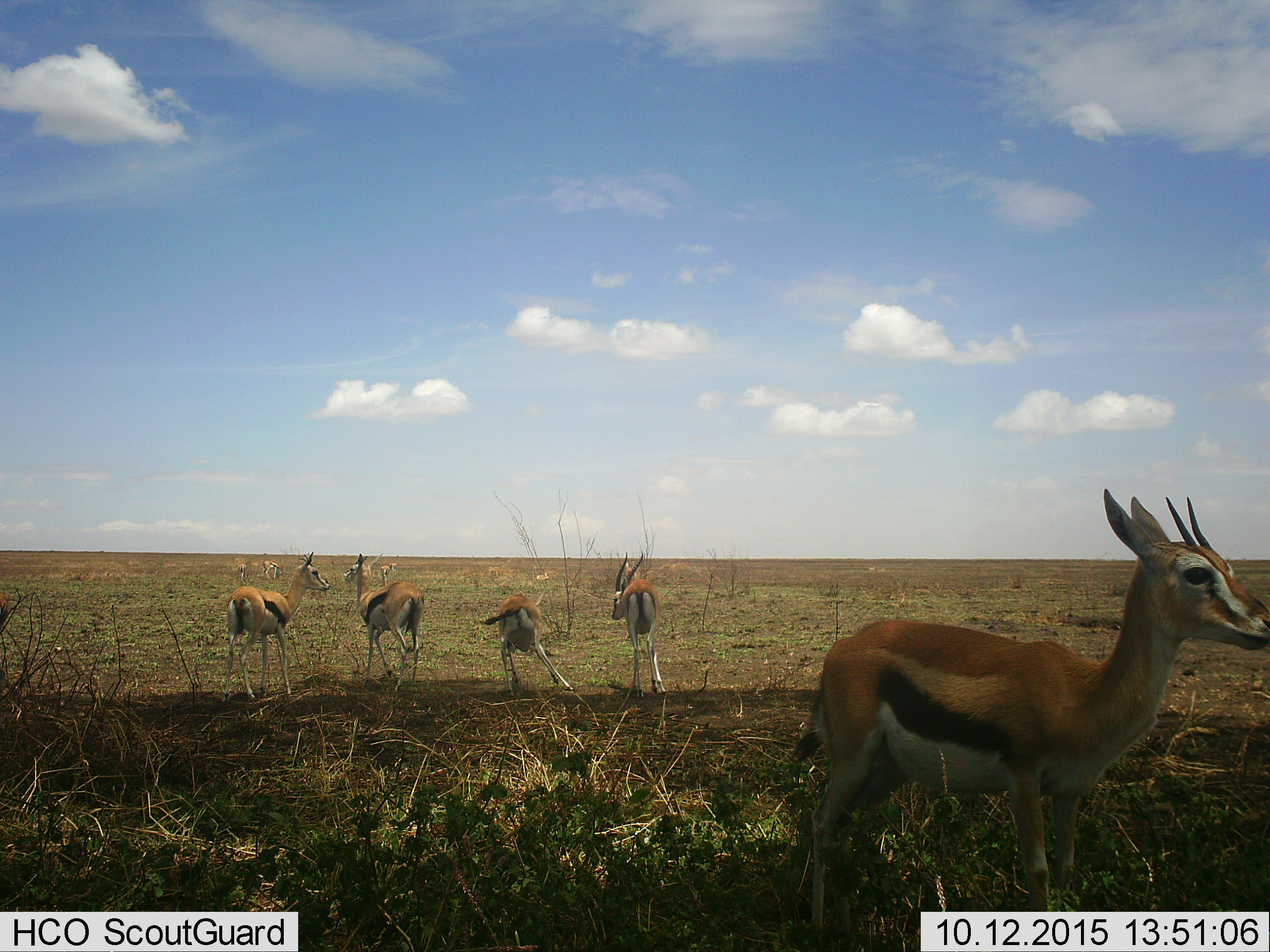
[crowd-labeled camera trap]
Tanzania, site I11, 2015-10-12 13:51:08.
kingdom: Animalia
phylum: Chordata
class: Mammalia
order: Artiodactyla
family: Bovidae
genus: Eudorcas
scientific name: Eudorcas thomsonii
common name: thomson's gazelle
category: gazellethomsons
Gazellethomsons (thomson's gazelle) (Eudorcas thomsonii), count 9. Behavior (volunteer vote fractions): standing 88%, resting 0%, moving 25%, interacting 12%. Young present (vote fraction): 0%. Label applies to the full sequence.